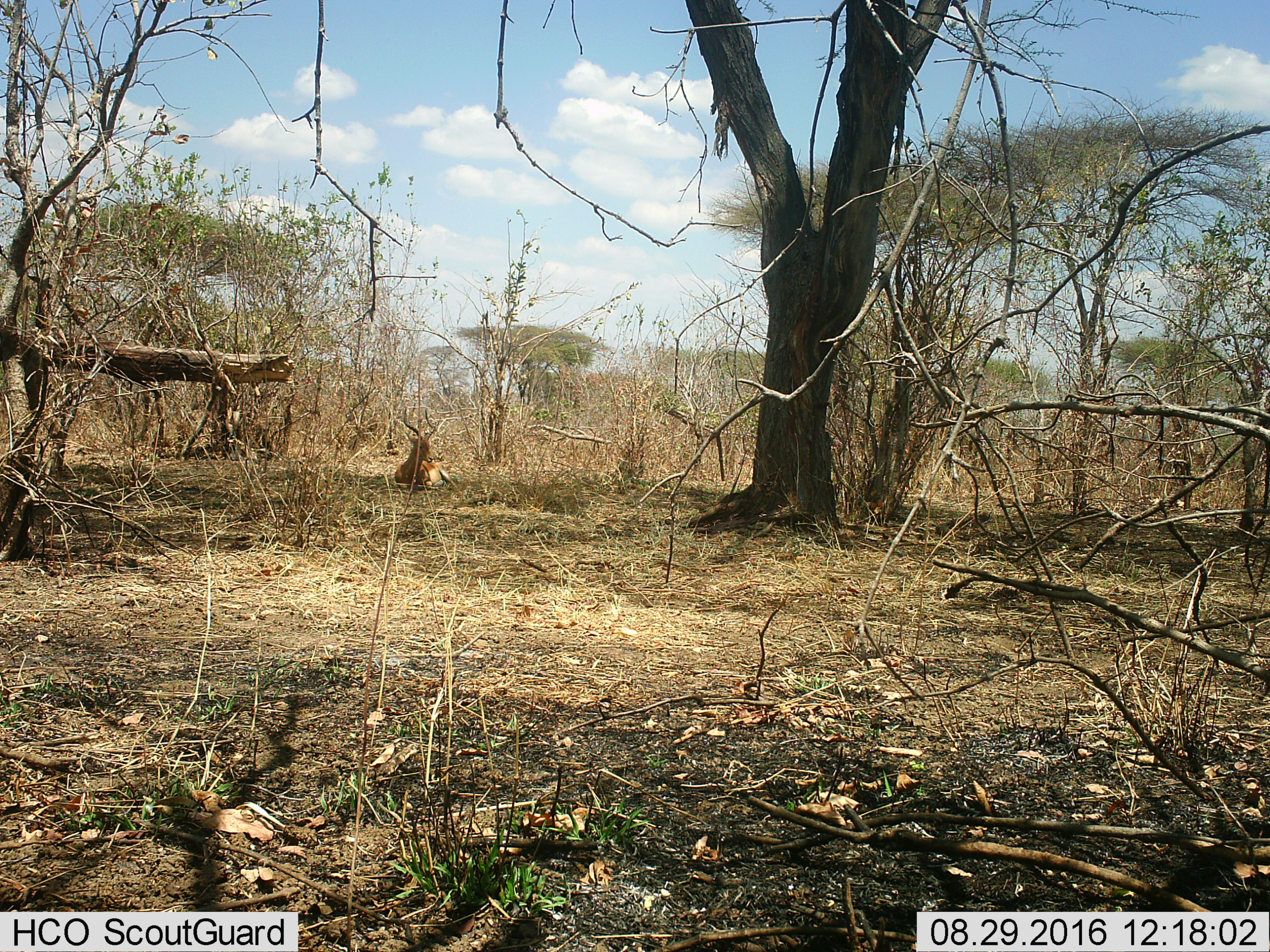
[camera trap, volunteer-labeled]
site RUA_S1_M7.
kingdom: Animalia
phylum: Chordata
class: Mammalia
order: Artiodactyla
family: Bovidae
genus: Aepyceros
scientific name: Aepyceros melampus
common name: impala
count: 1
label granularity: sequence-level